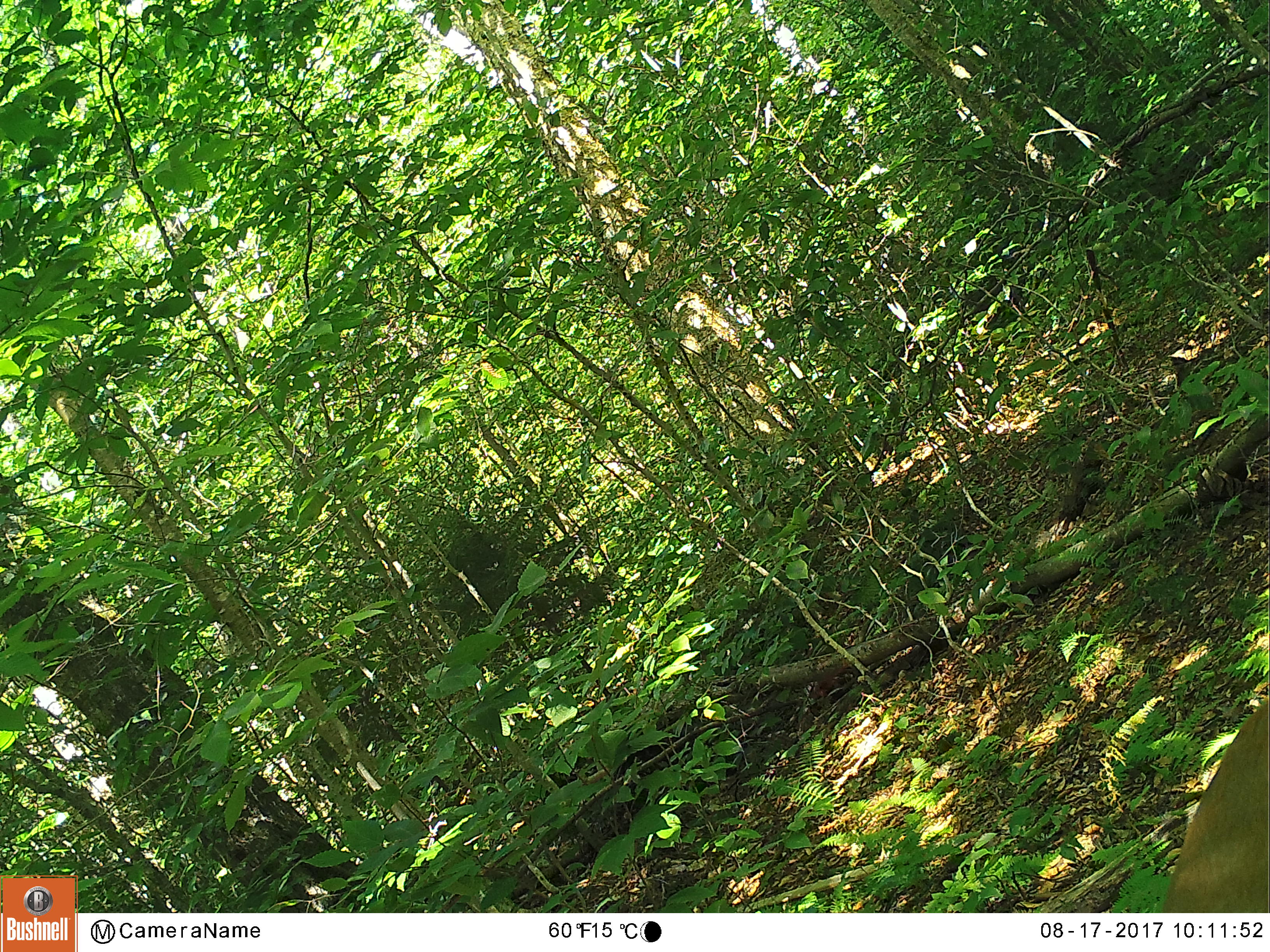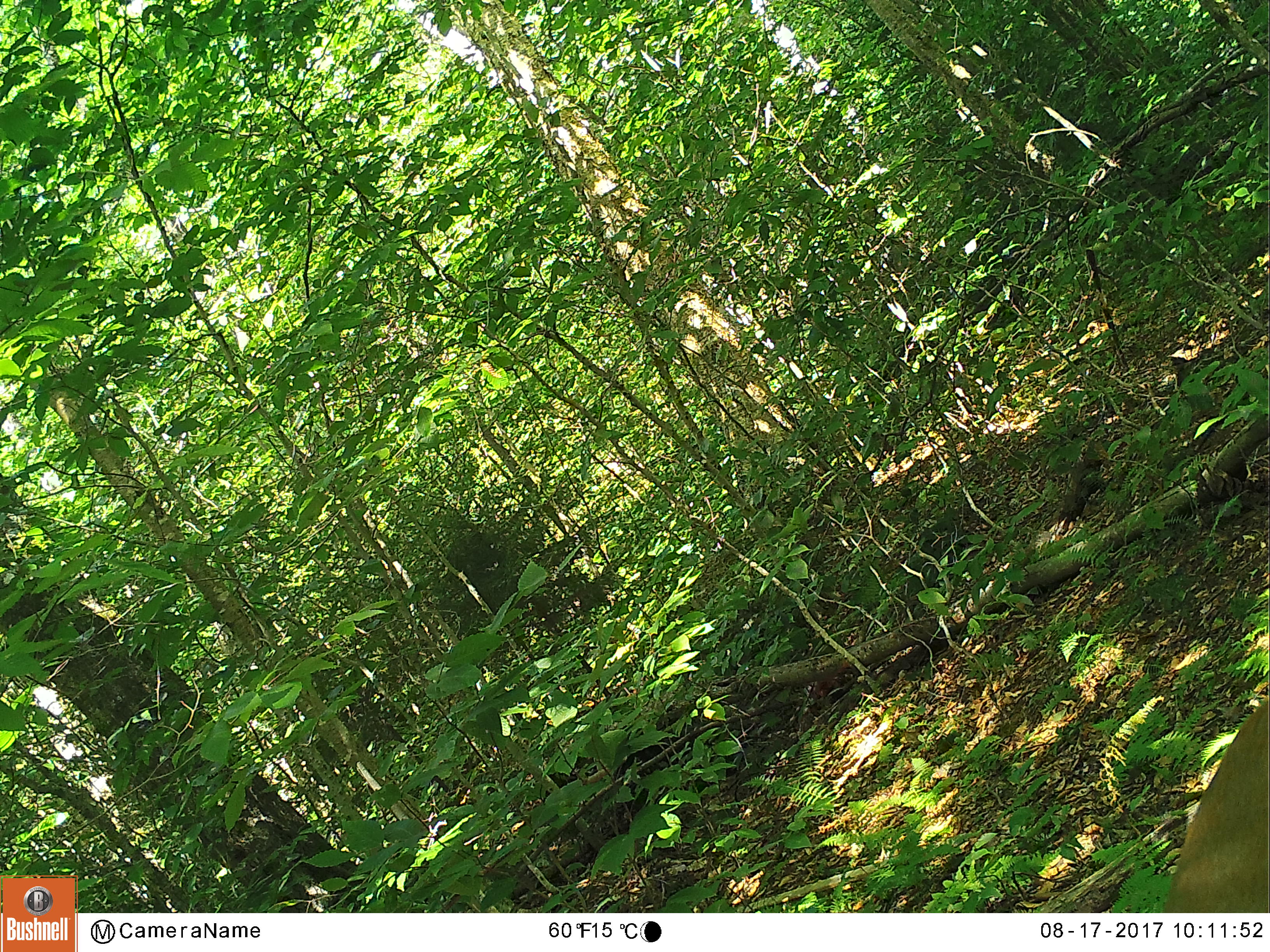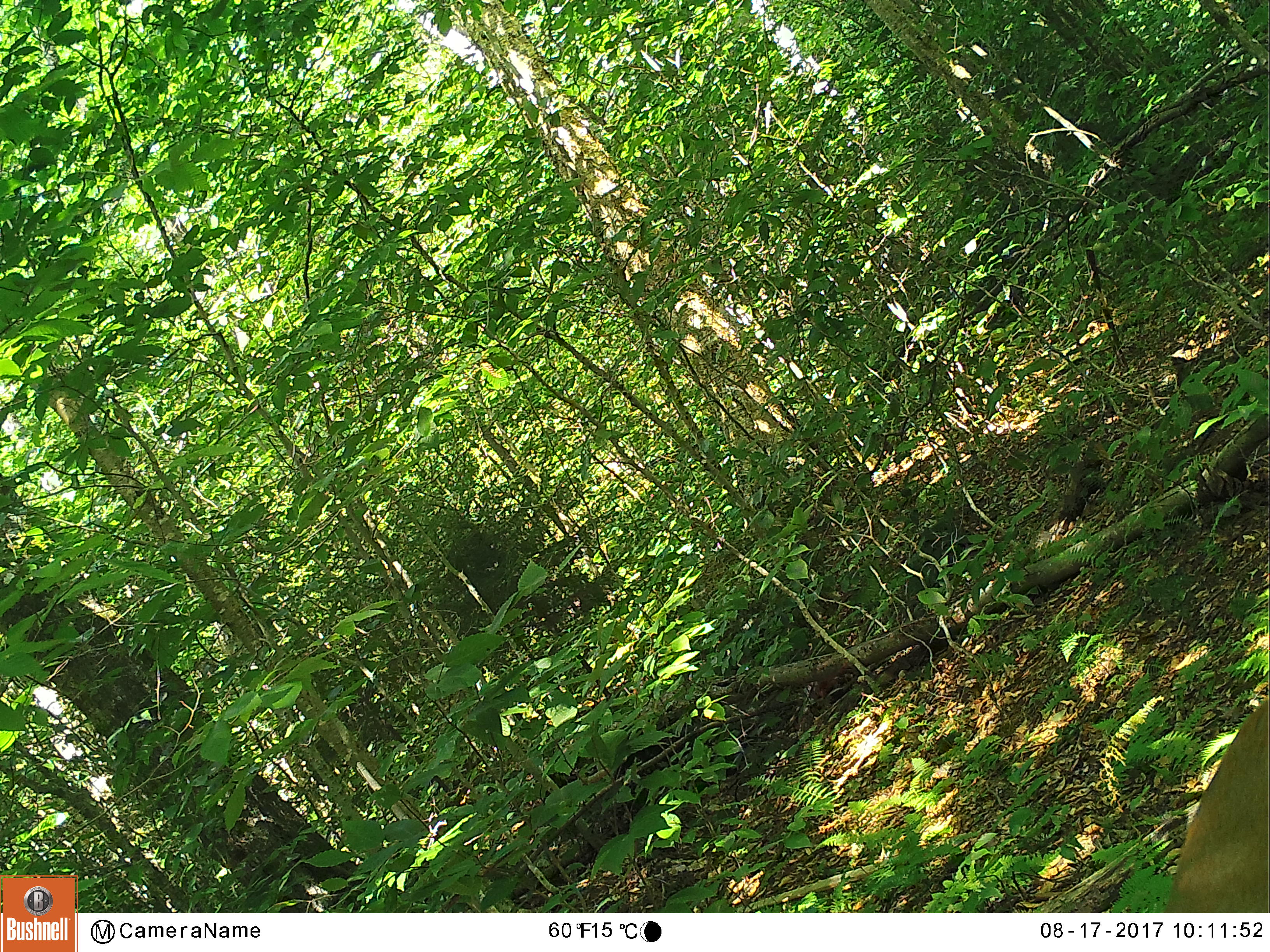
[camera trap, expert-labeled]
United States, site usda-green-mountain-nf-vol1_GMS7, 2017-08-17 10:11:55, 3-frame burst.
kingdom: Animalia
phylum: Chordata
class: Mammalia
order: Artiodactyla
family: Cervidae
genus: Odocoileus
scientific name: Odocoileus virginianus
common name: white-tailed deer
White-tailed deer (Odocoileus virginianus).